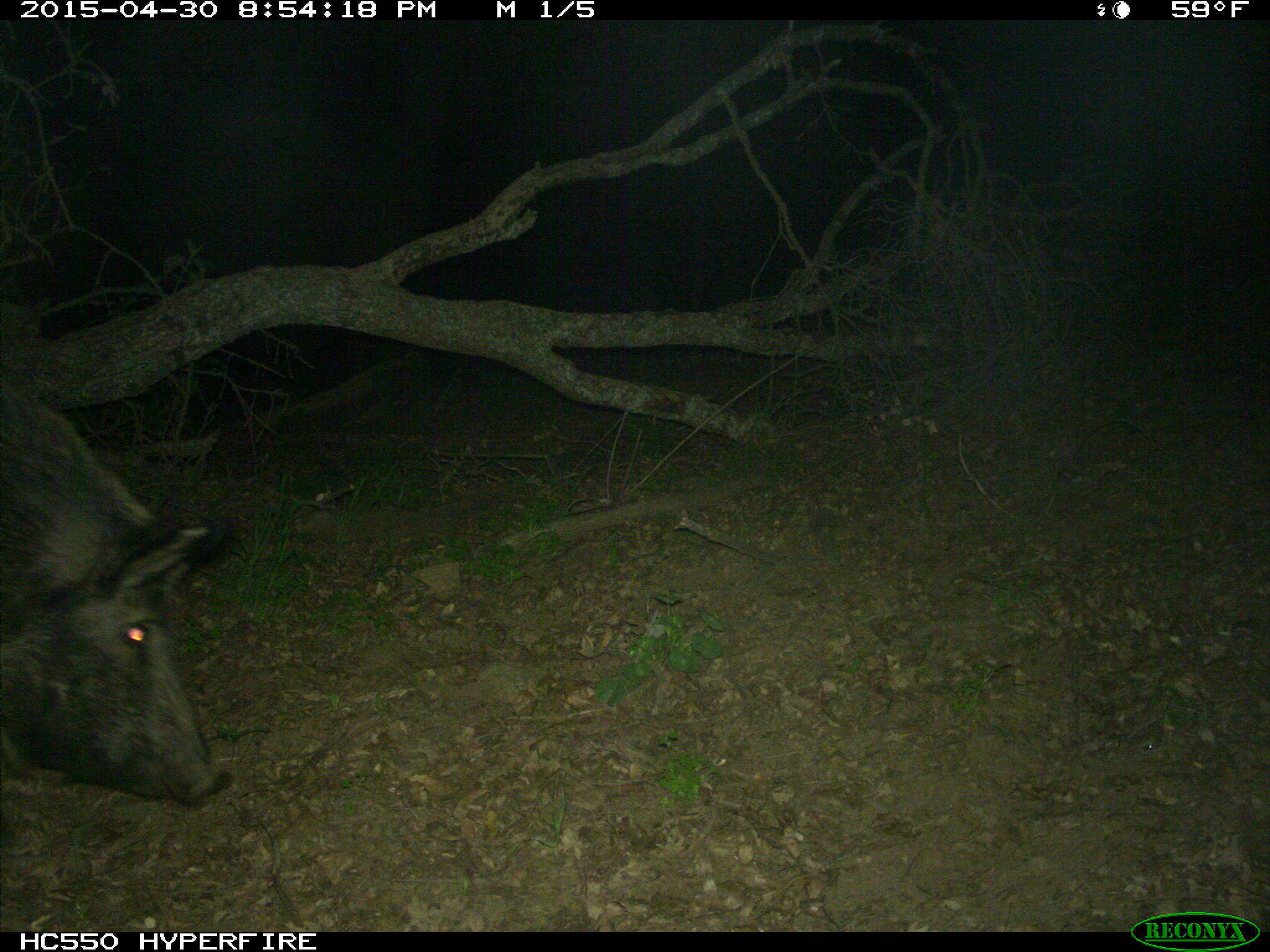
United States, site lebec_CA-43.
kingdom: Animalia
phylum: Chordata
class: Mammalia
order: Artiodactyla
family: Suidae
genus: Sus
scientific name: Sus scrofa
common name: wild boar